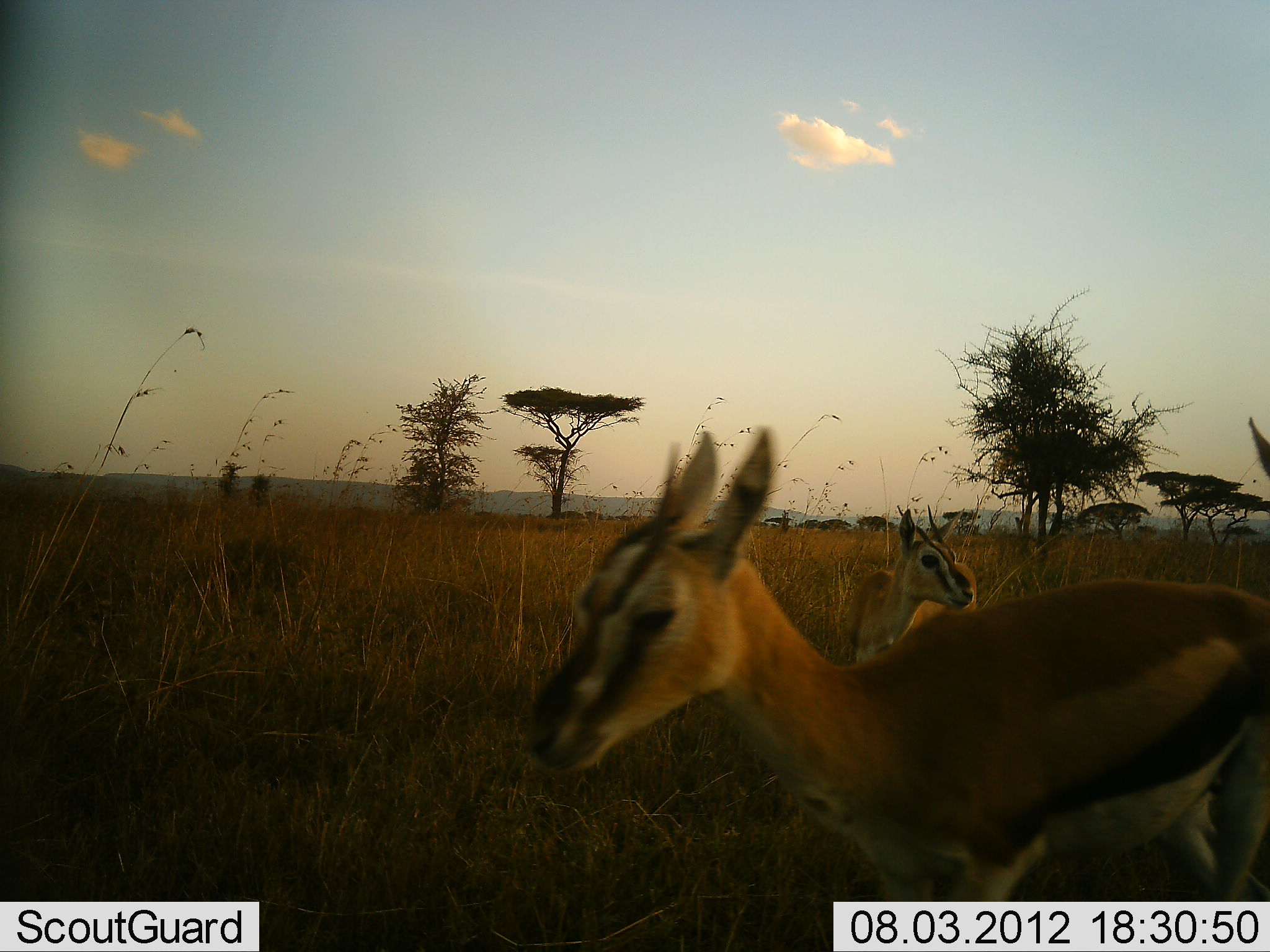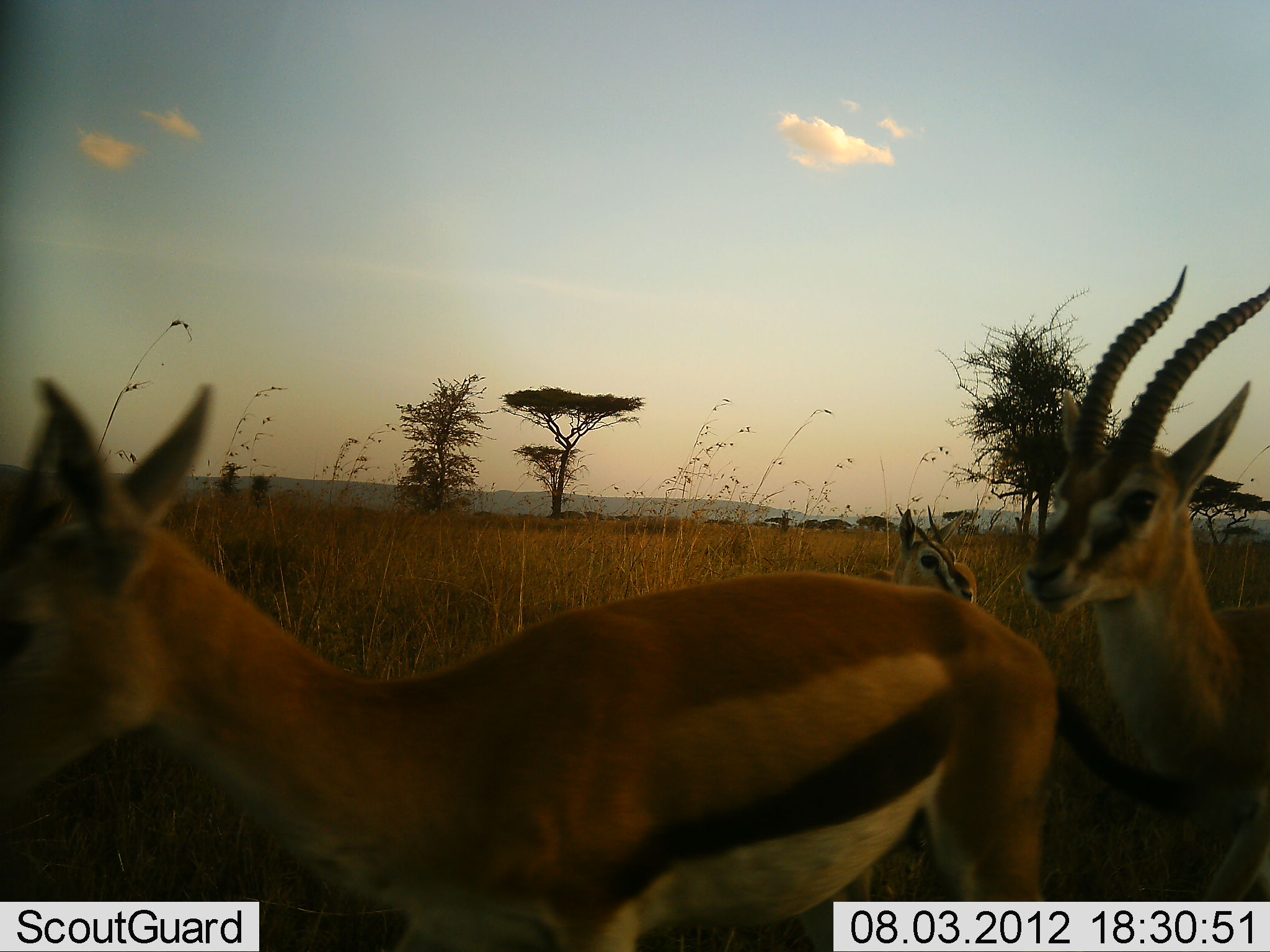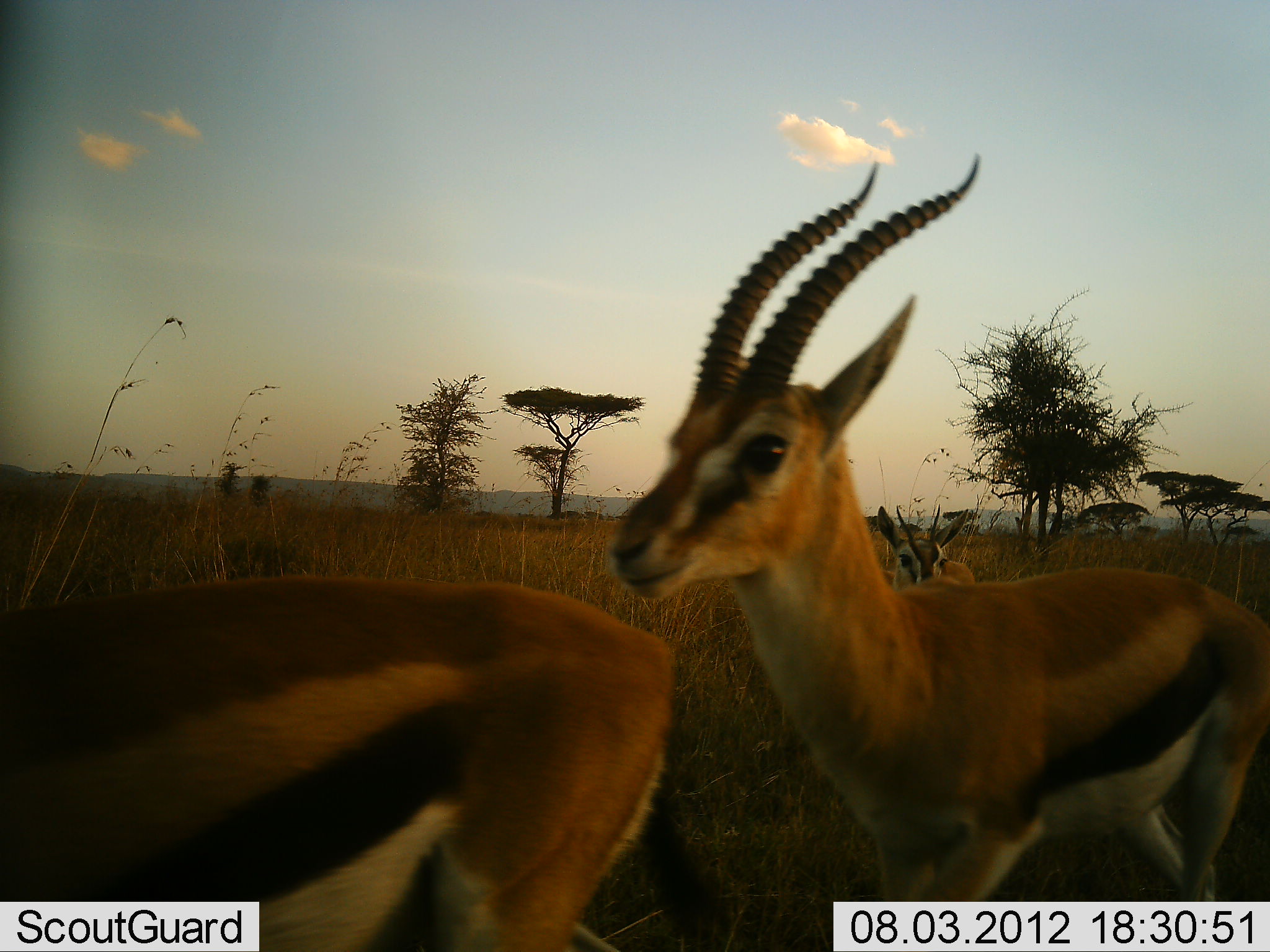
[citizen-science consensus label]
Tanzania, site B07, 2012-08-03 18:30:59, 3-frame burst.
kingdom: Animalia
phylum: Chordata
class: Mammalia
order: Artiodactyla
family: Bovidae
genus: Eudorcas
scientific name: Eudorcas thomsonii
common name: thomson's gazelle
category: gazellethomsons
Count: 3.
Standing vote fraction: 60%.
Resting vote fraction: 10%.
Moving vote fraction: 100%.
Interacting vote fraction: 0%.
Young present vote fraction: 30%.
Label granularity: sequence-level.